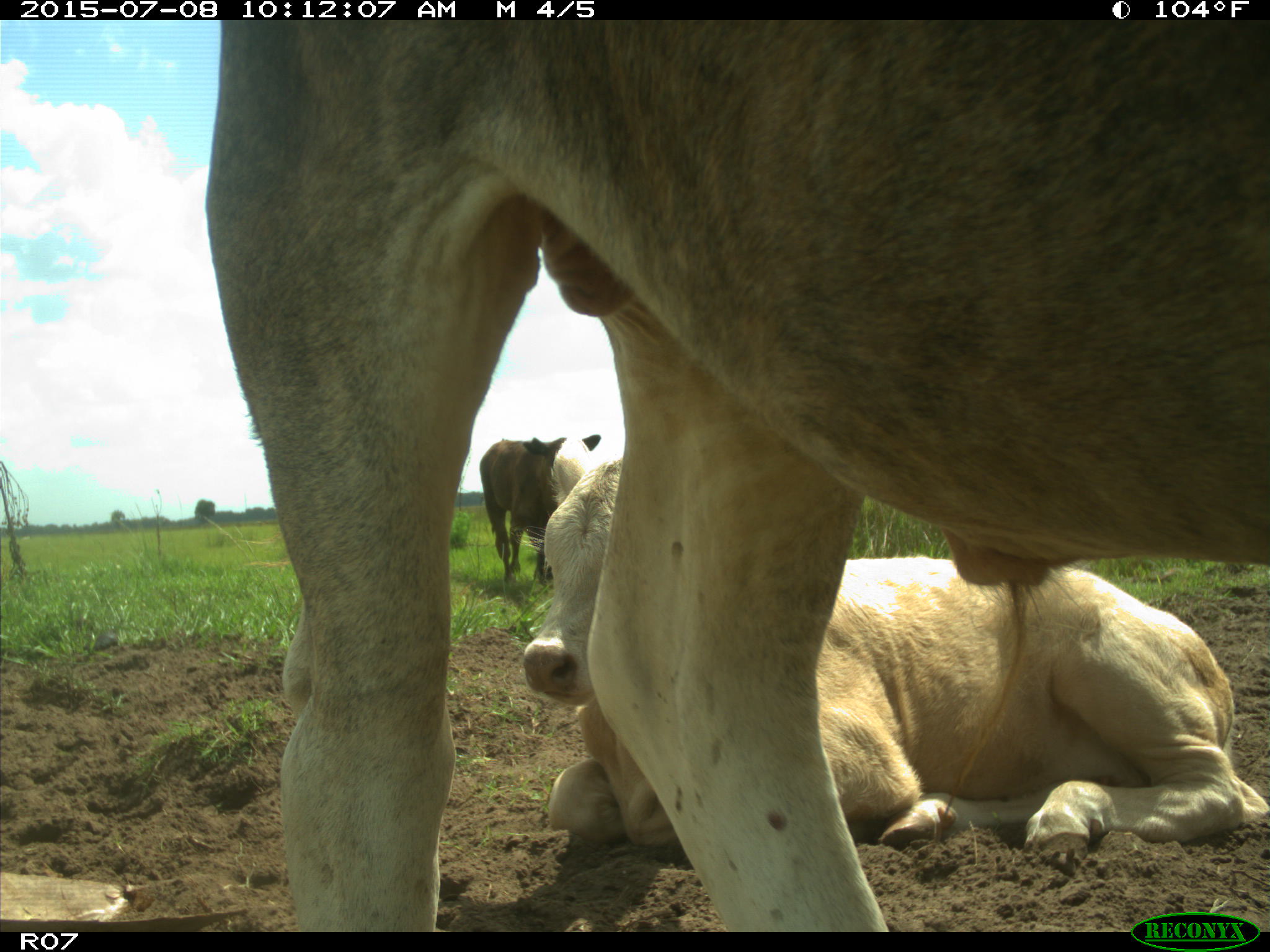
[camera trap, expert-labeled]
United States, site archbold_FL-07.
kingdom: Animalia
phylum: Chordata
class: Mammalia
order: Artiodactyla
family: Bovidae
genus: Bos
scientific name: Bos taurus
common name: domestic cow